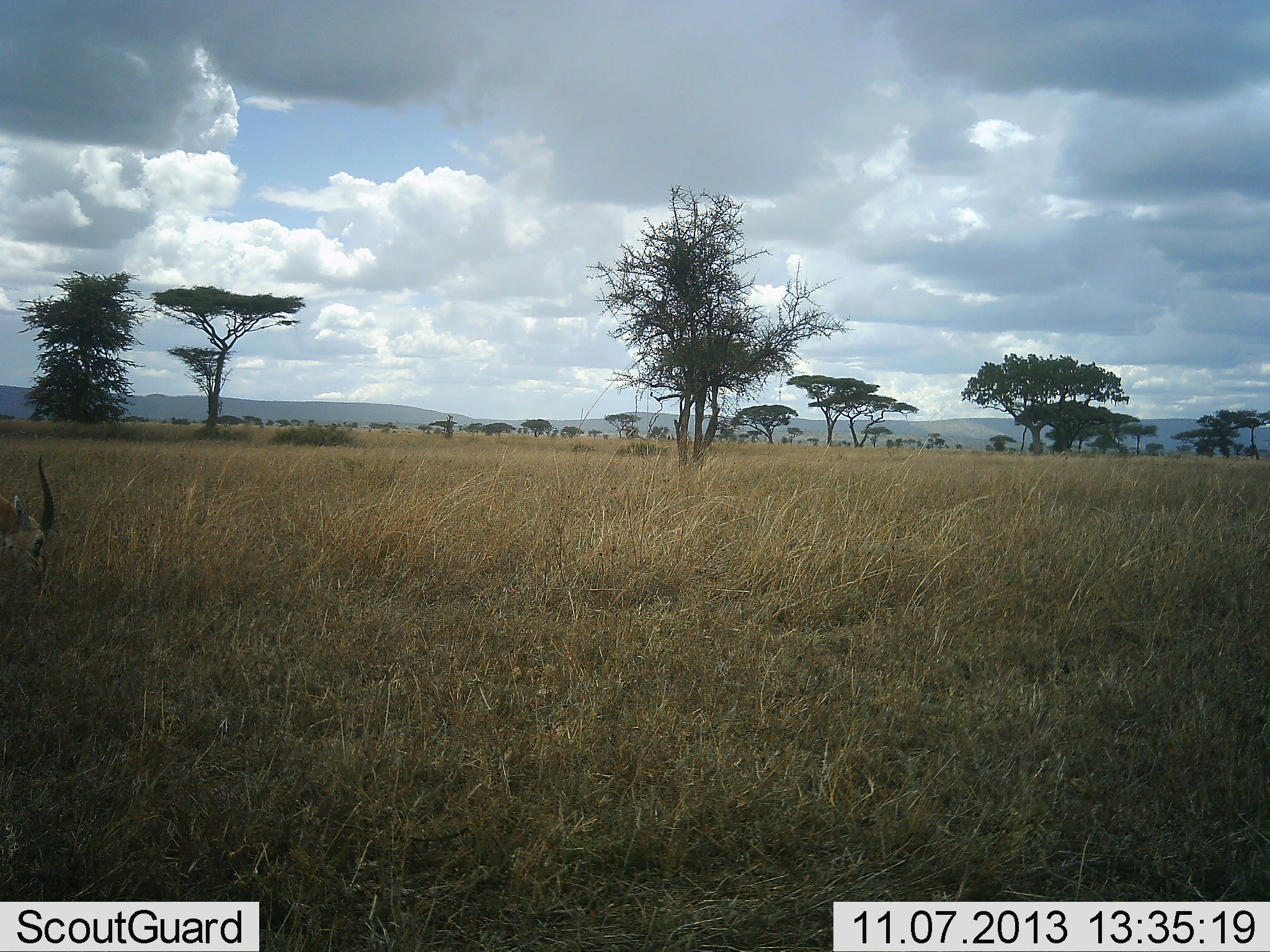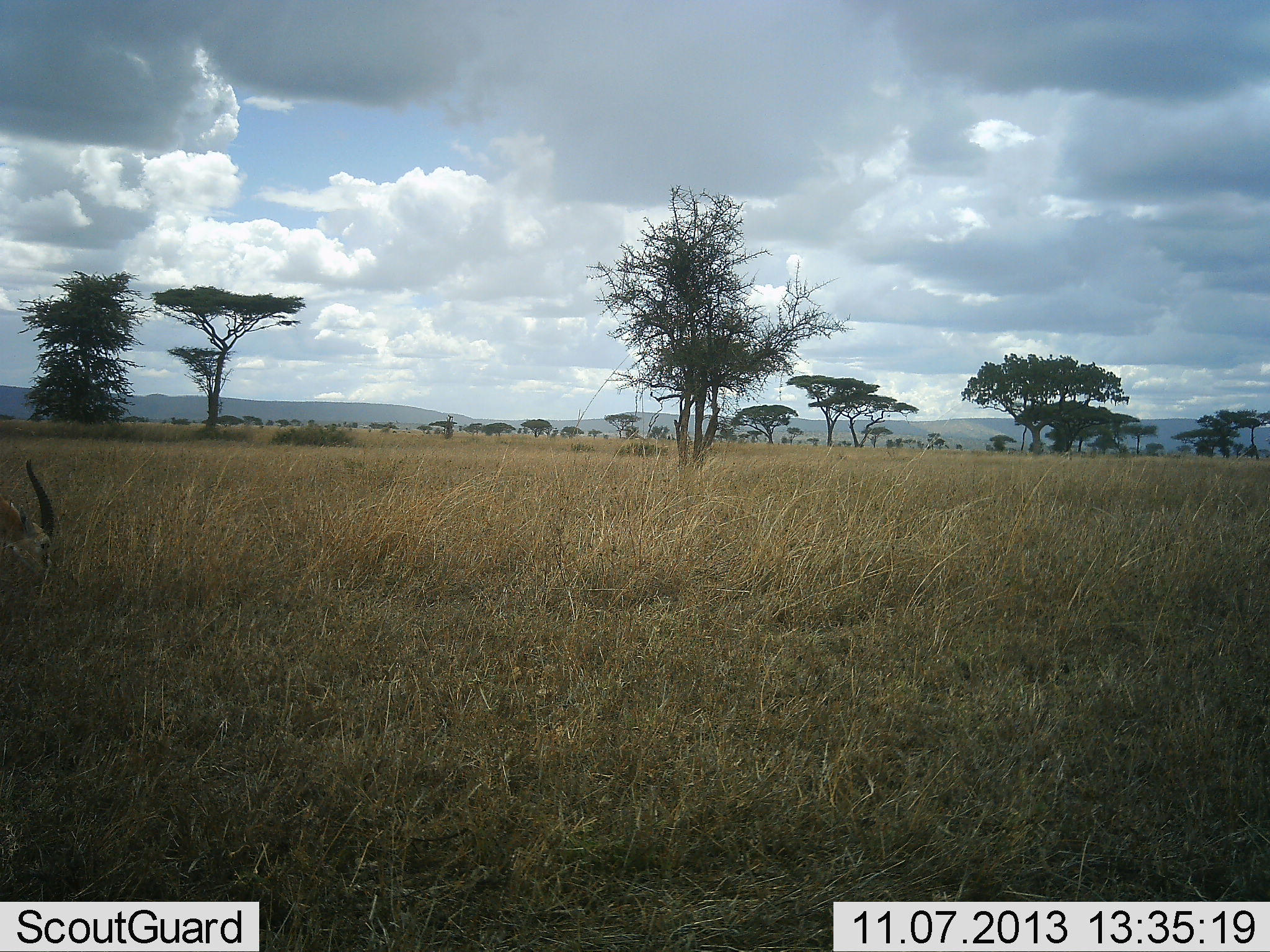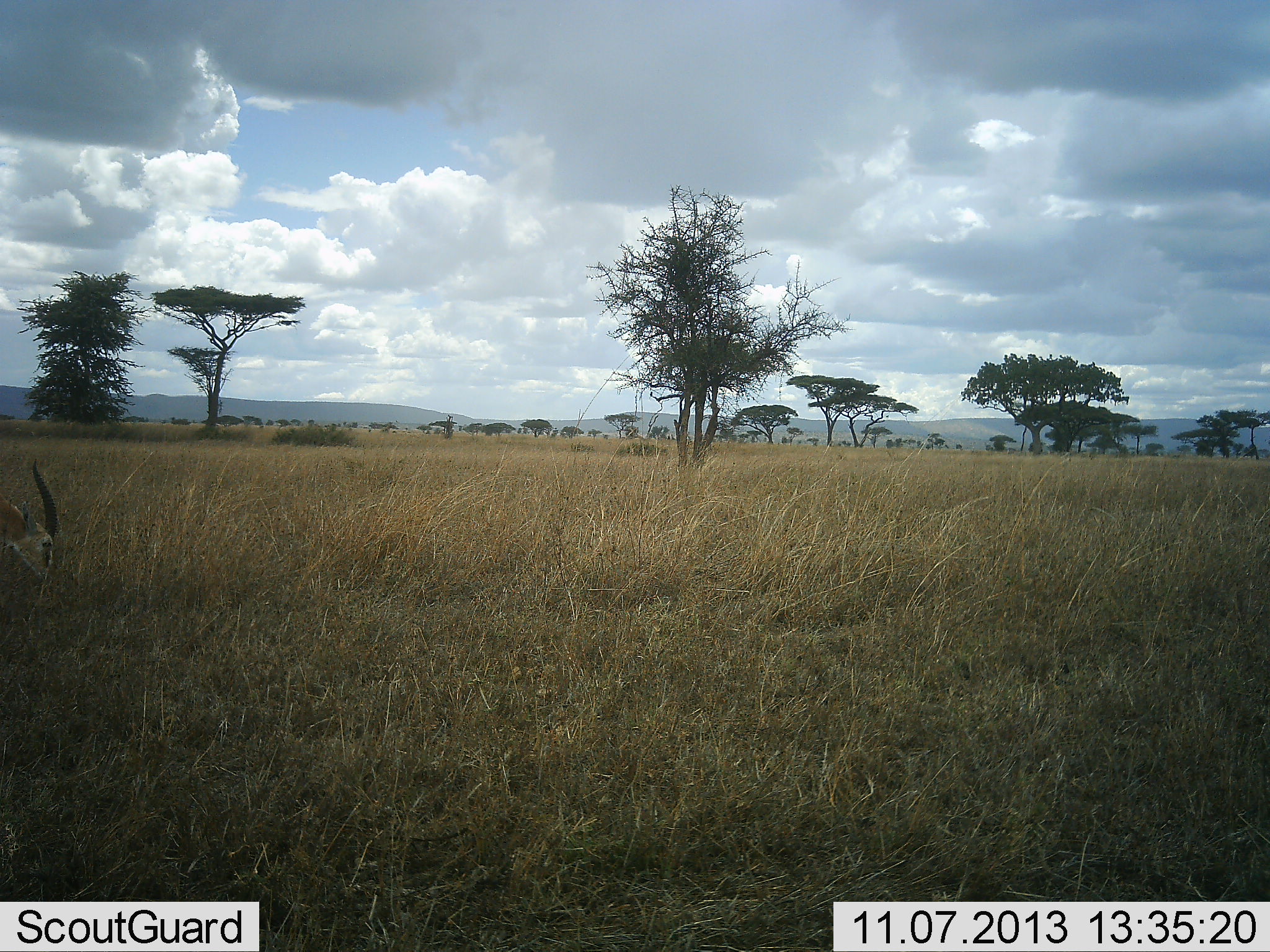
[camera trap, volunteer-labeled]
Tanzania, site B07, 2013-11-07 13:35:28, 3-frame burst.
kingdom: Animalia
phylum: Chordata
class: Mammalia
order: Artiodactyla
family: Bovidae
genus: Eudorcas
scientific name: Eudorcas thomsonii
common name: thomson's gazelle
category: gazellethomsons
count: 1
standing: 30%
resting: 0%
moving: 0%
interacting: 0%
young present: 0%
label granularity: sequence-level